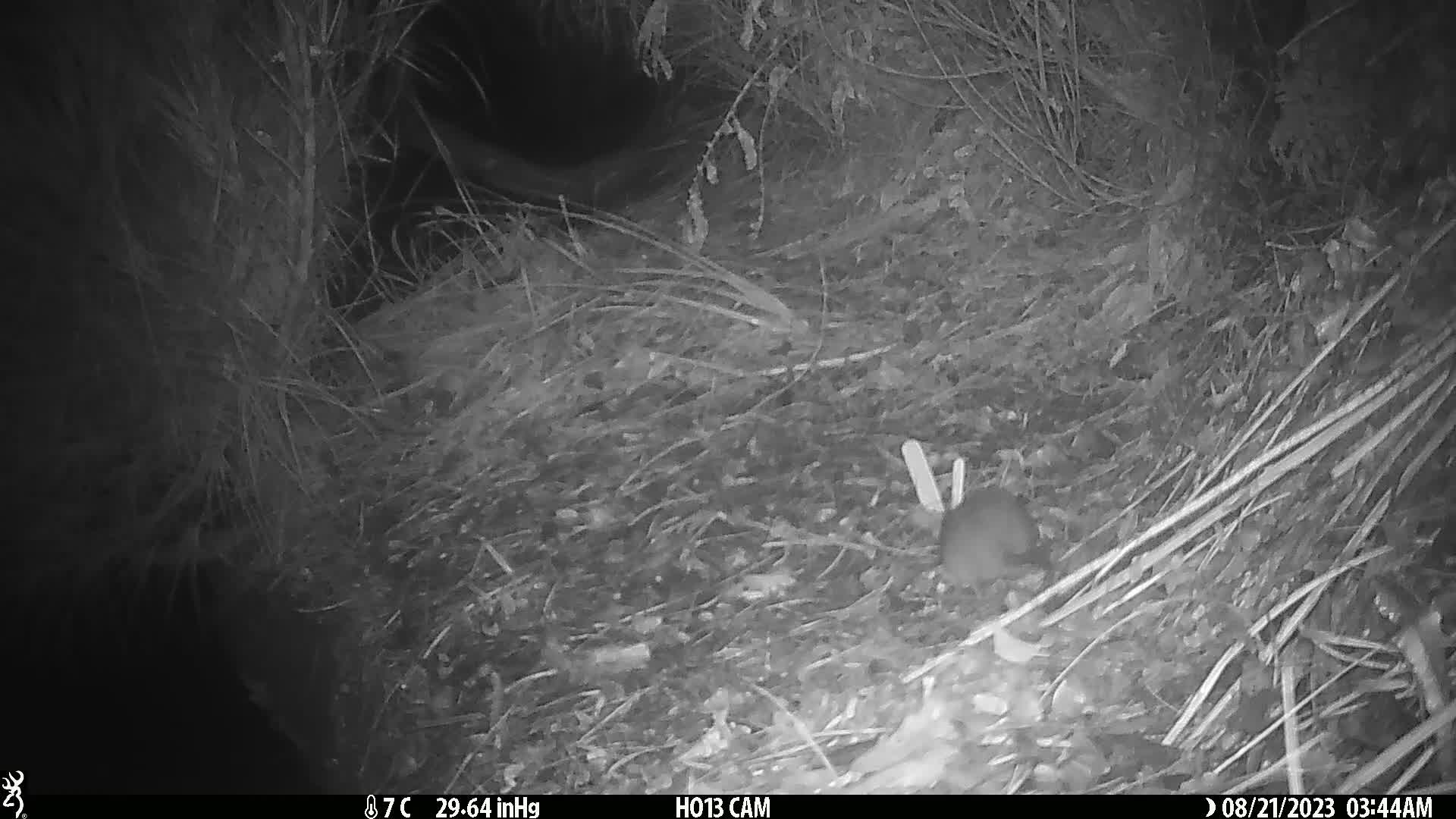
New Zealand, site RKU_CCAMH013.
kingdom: Animalia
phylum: Chordata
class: Mammalia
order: Rodentia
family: Muridae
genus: Rattus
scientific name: Rattus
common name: rat